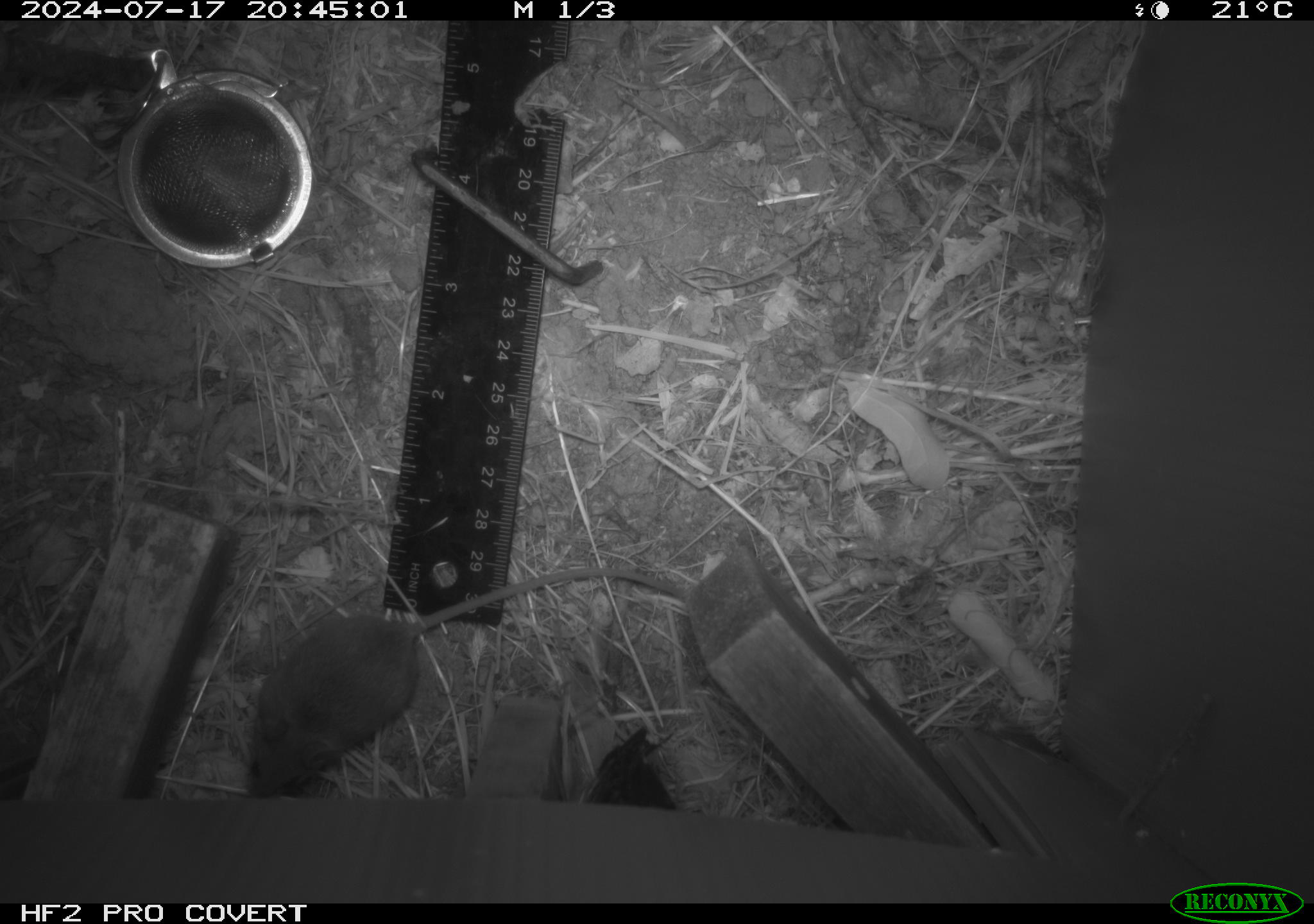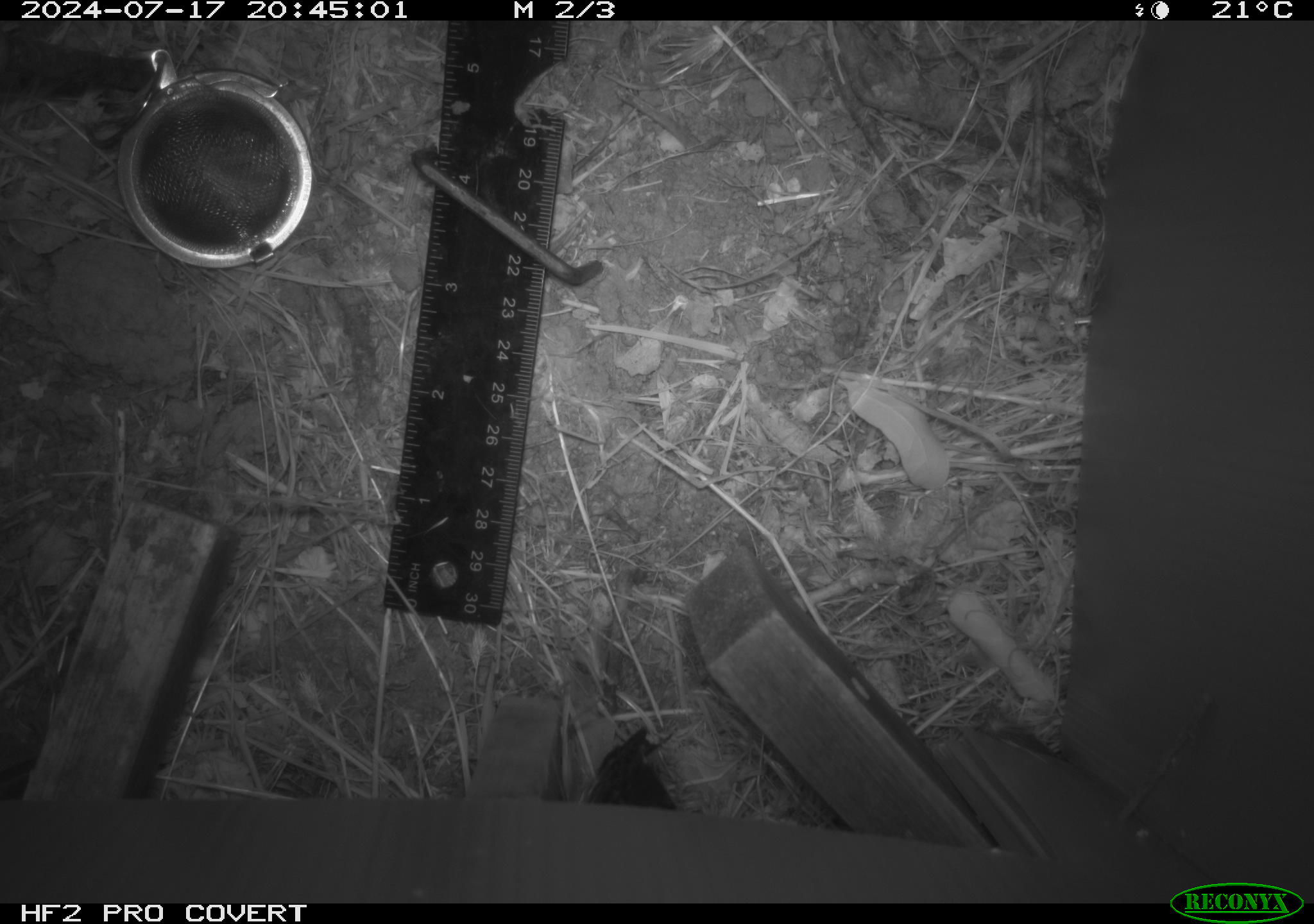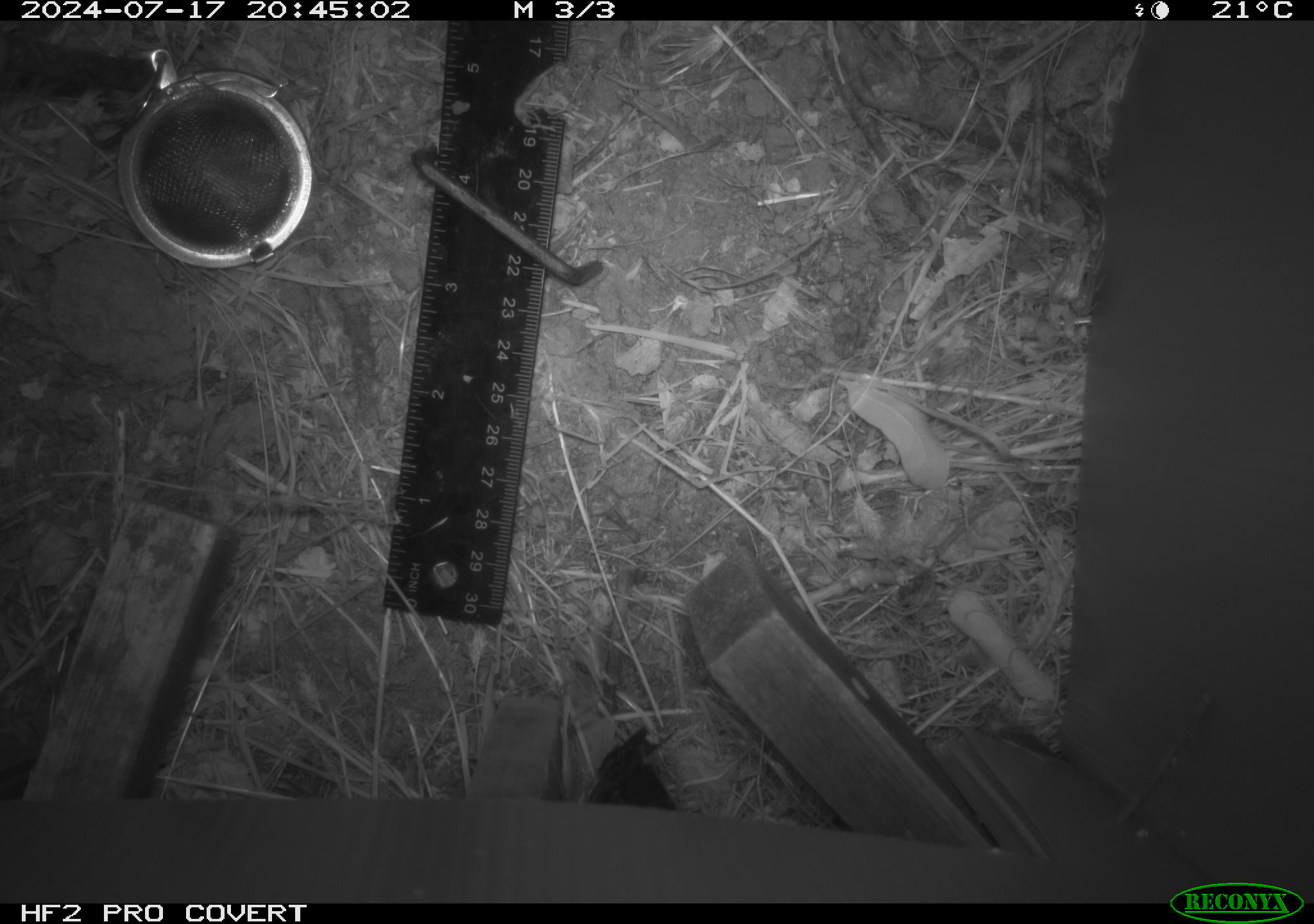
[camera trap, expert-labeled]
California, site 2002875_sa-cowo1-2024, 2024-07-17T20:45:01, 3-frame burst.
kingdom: Animalia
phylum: Chordata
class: Mammalia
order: Rodentia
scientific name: Rodentia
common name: mouse species